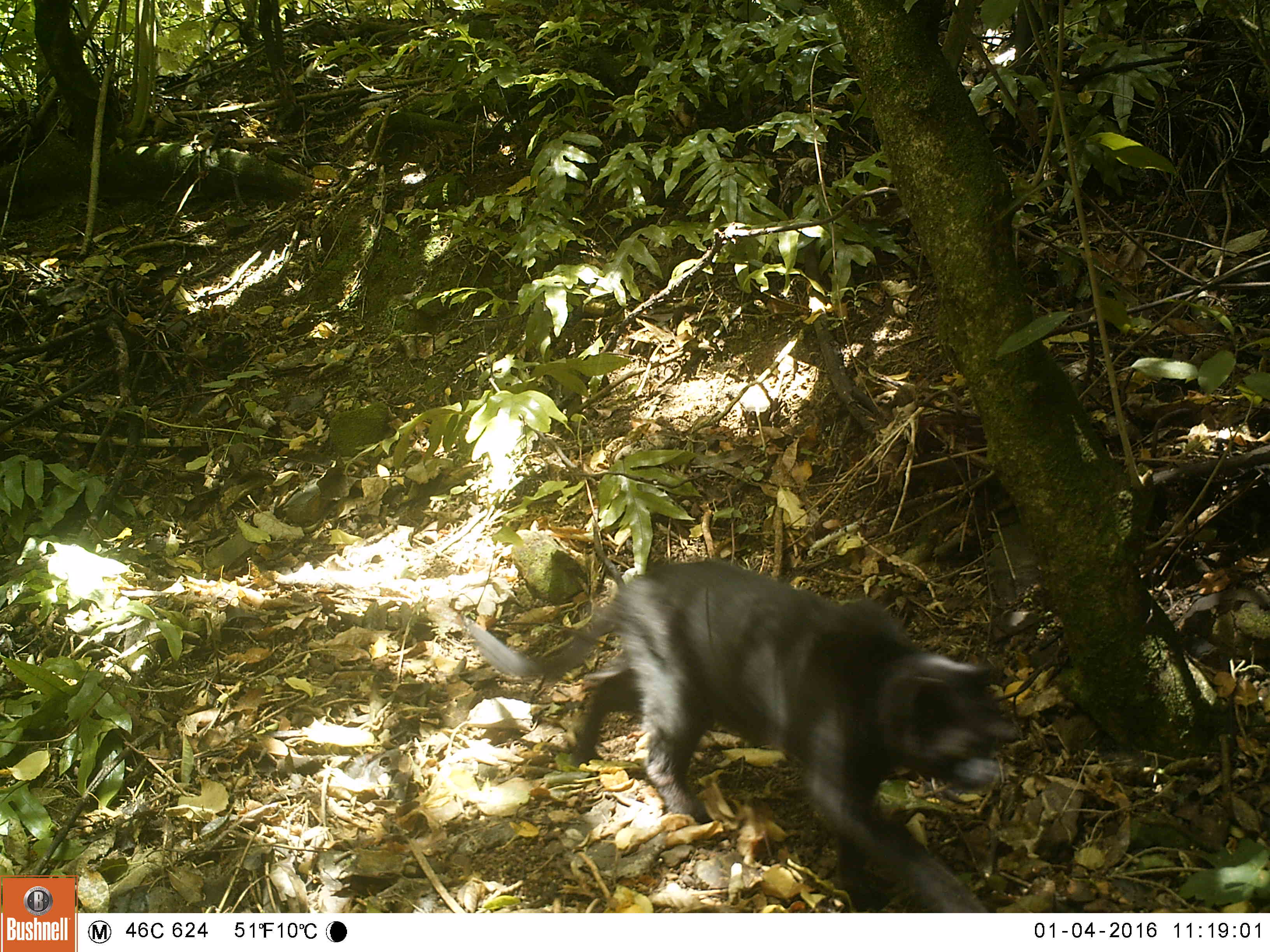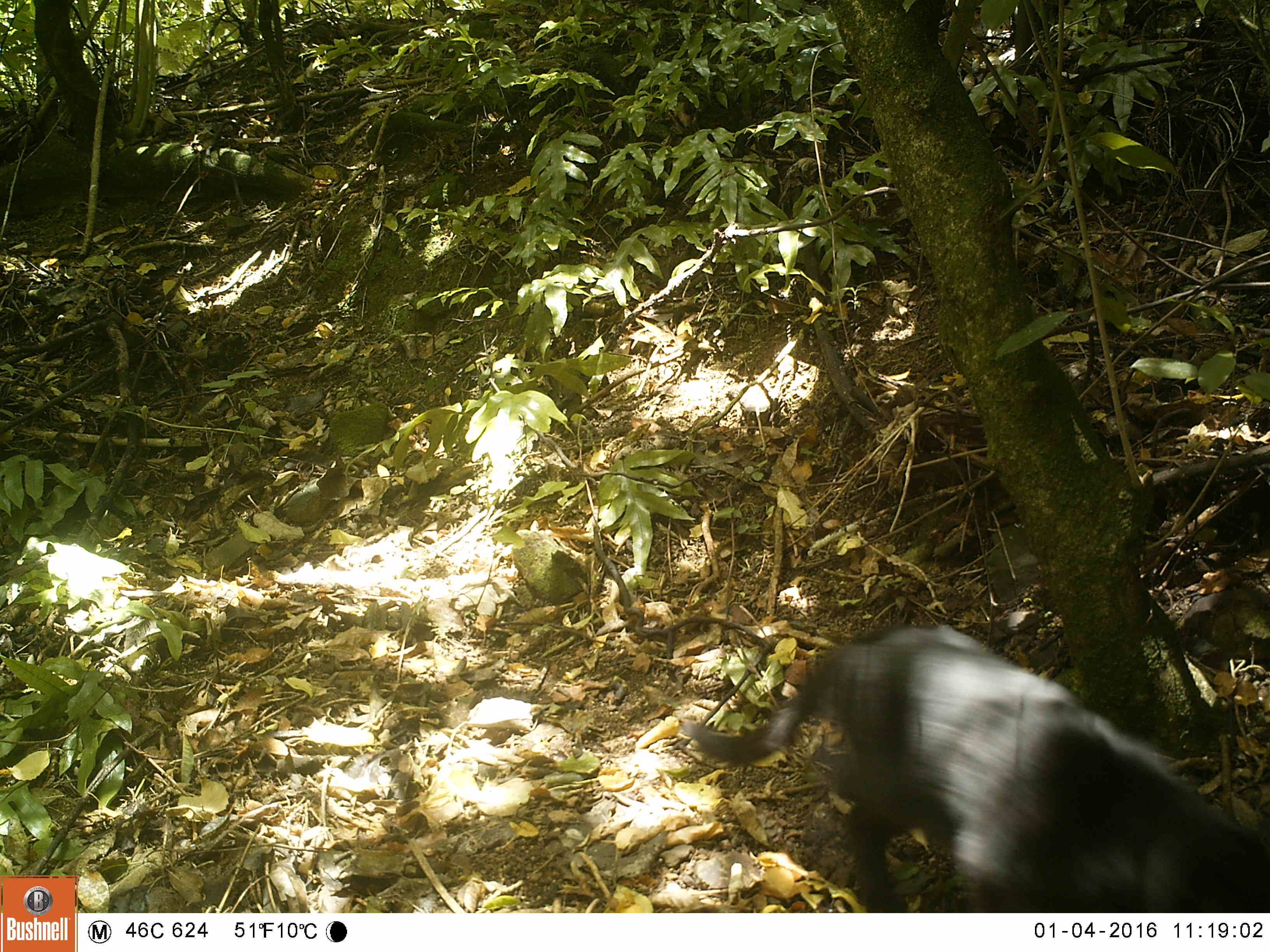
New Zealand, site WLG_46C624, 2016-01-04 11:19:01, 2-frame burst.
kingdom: Animalia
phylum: Chordata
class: Mammalia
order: Carnivora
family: Felidae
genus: Felis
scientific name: Felis catus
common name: domestic cat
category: cat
Cat (domestic cat) (Felis catus).